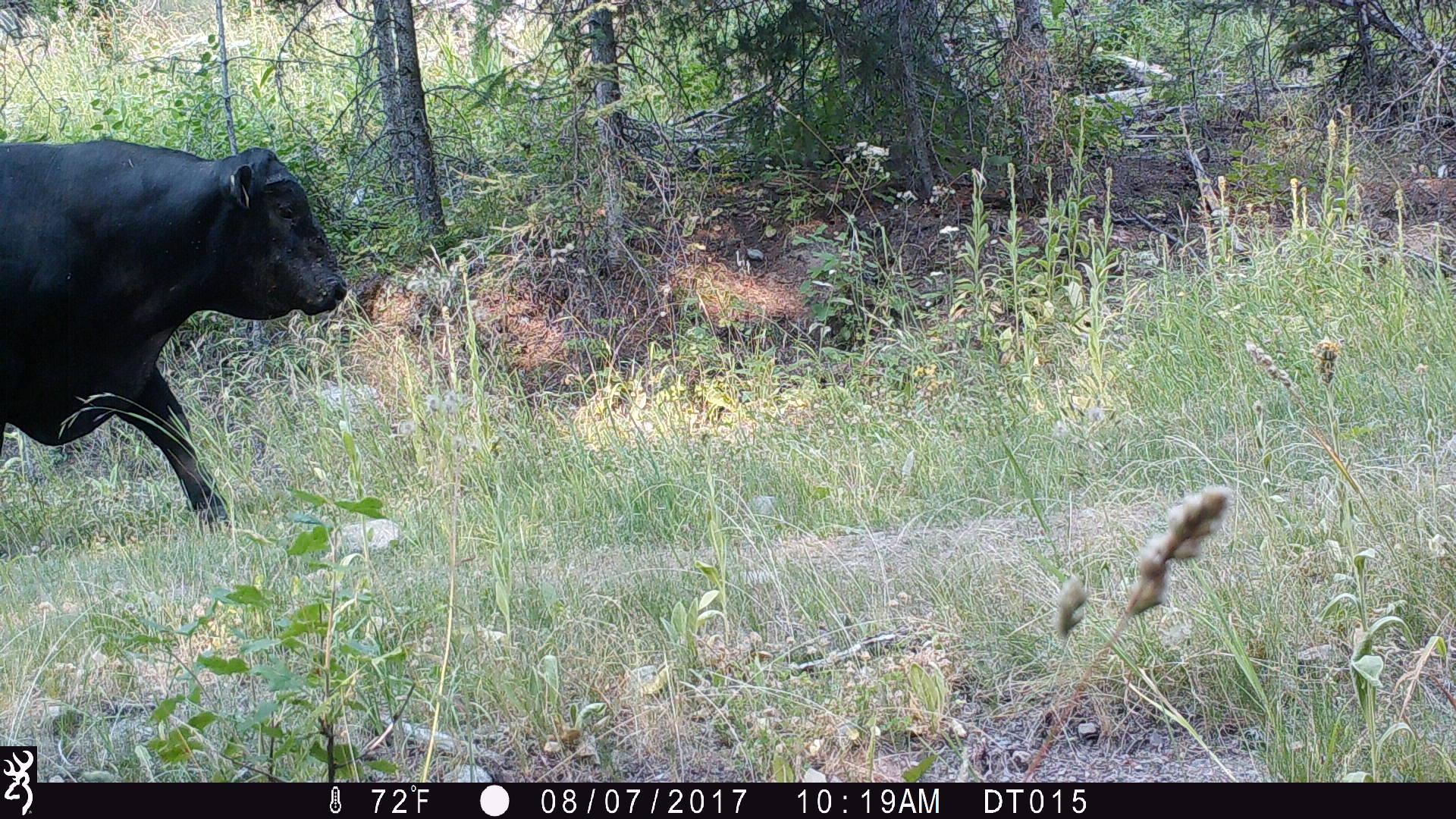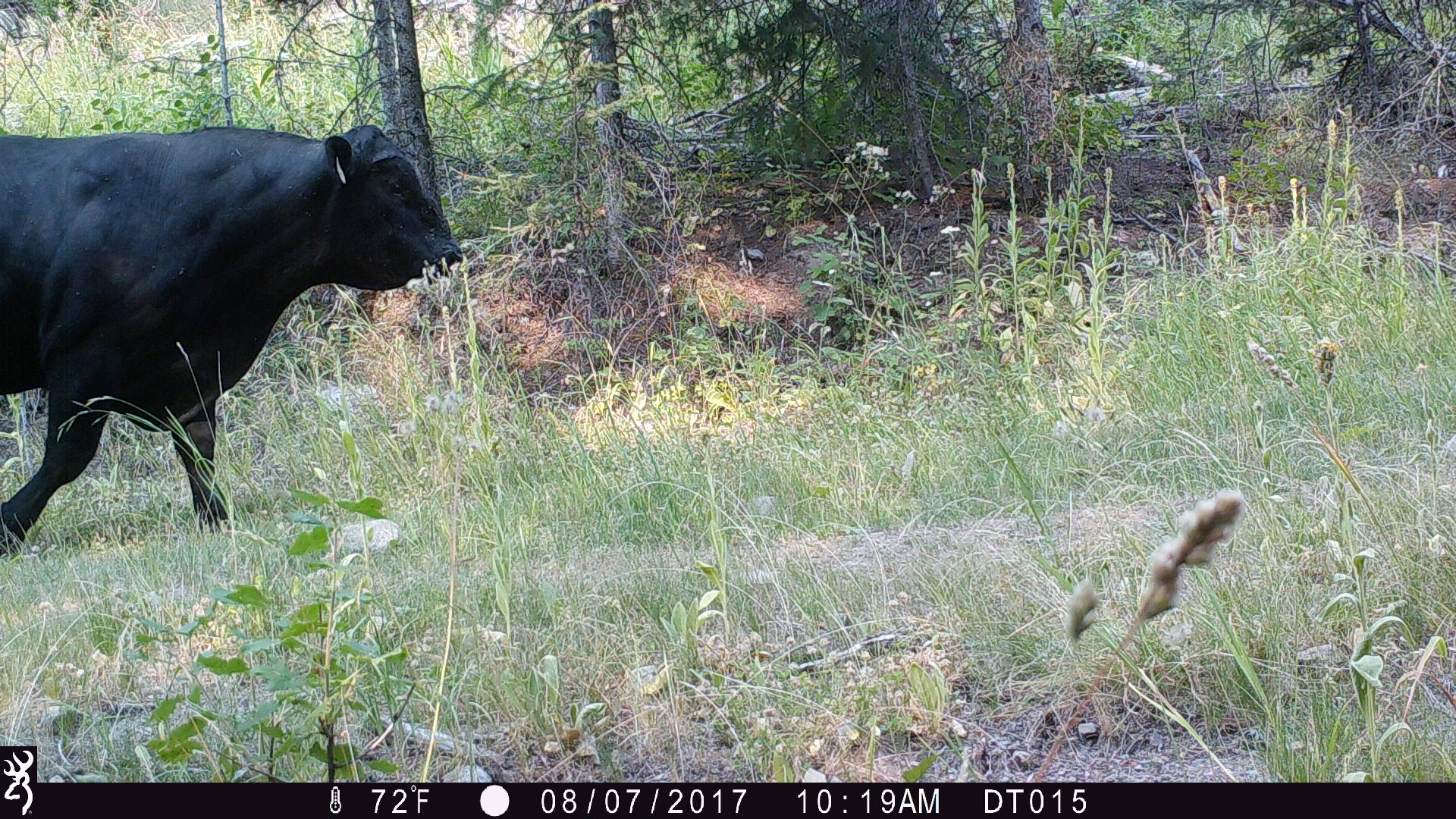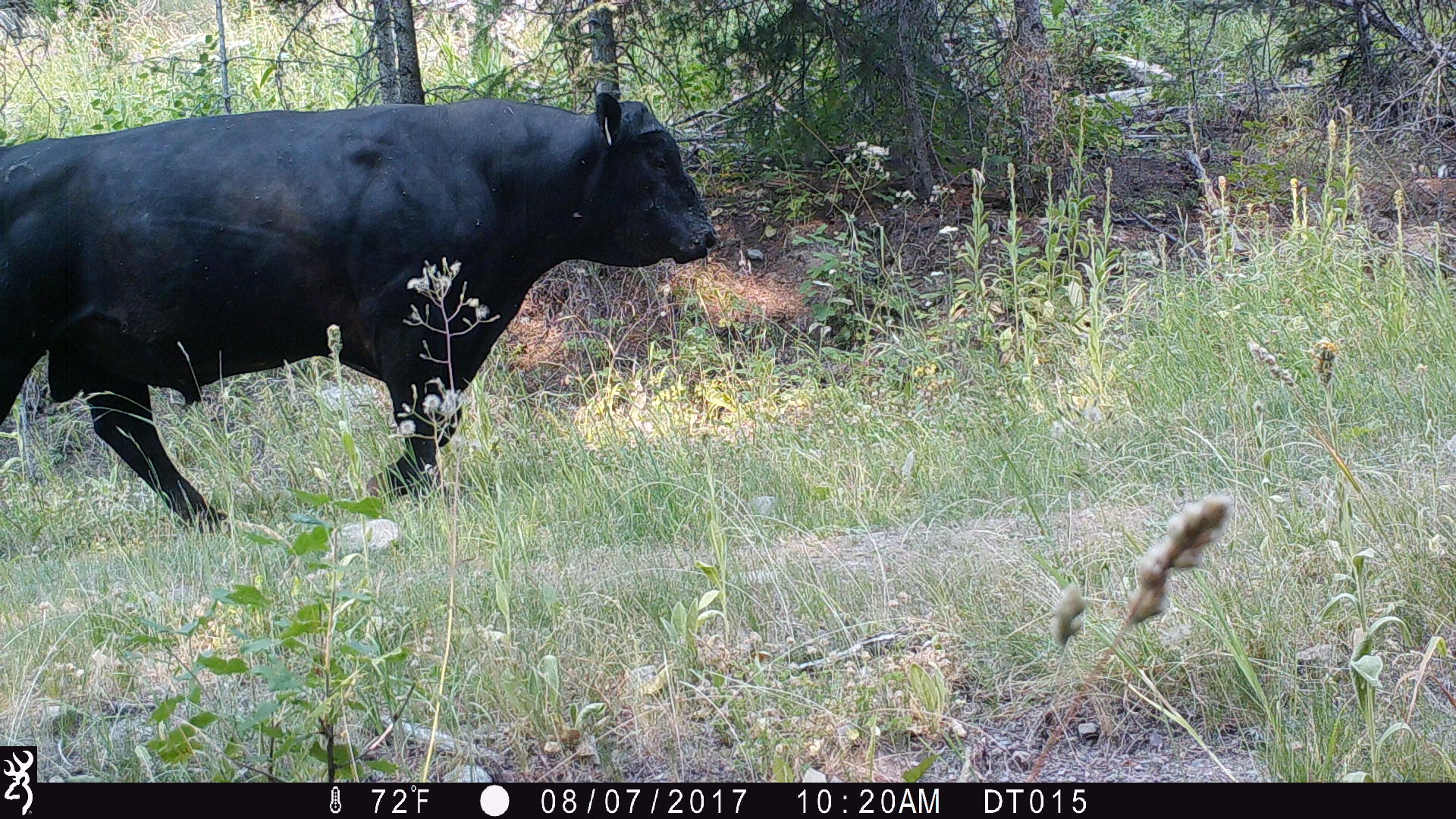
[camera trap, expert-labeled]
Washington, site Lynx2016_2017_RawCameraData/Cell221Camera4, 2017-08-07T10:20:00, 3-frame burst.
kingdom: Animalia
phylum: Chordata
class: Mammalia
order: Artiodactyla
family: Bovidae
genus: Bos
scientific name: Bos taurus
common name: domestic cattle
Domestic cattle (Bos taurus). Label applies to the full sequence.